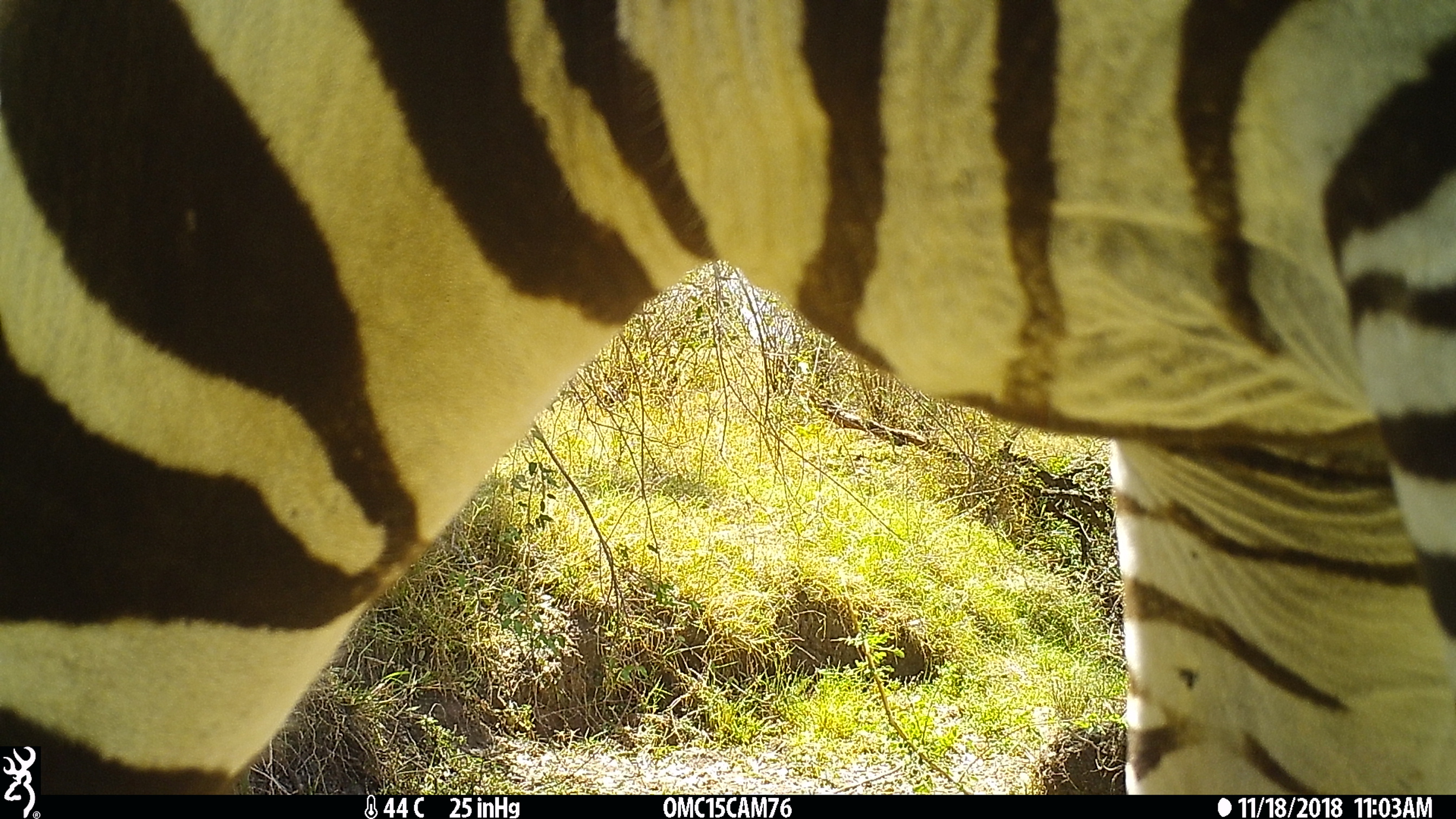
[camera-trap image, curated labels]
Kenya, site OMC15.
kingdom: Animalia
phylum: Chordata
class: Mammalia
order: Perissodactyla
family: Equidae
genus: Equus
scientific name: Equus quagga burchellii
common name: burchell's zebra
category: zebra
Zebra (burchell's zebra) (Equus quagga burchellii).